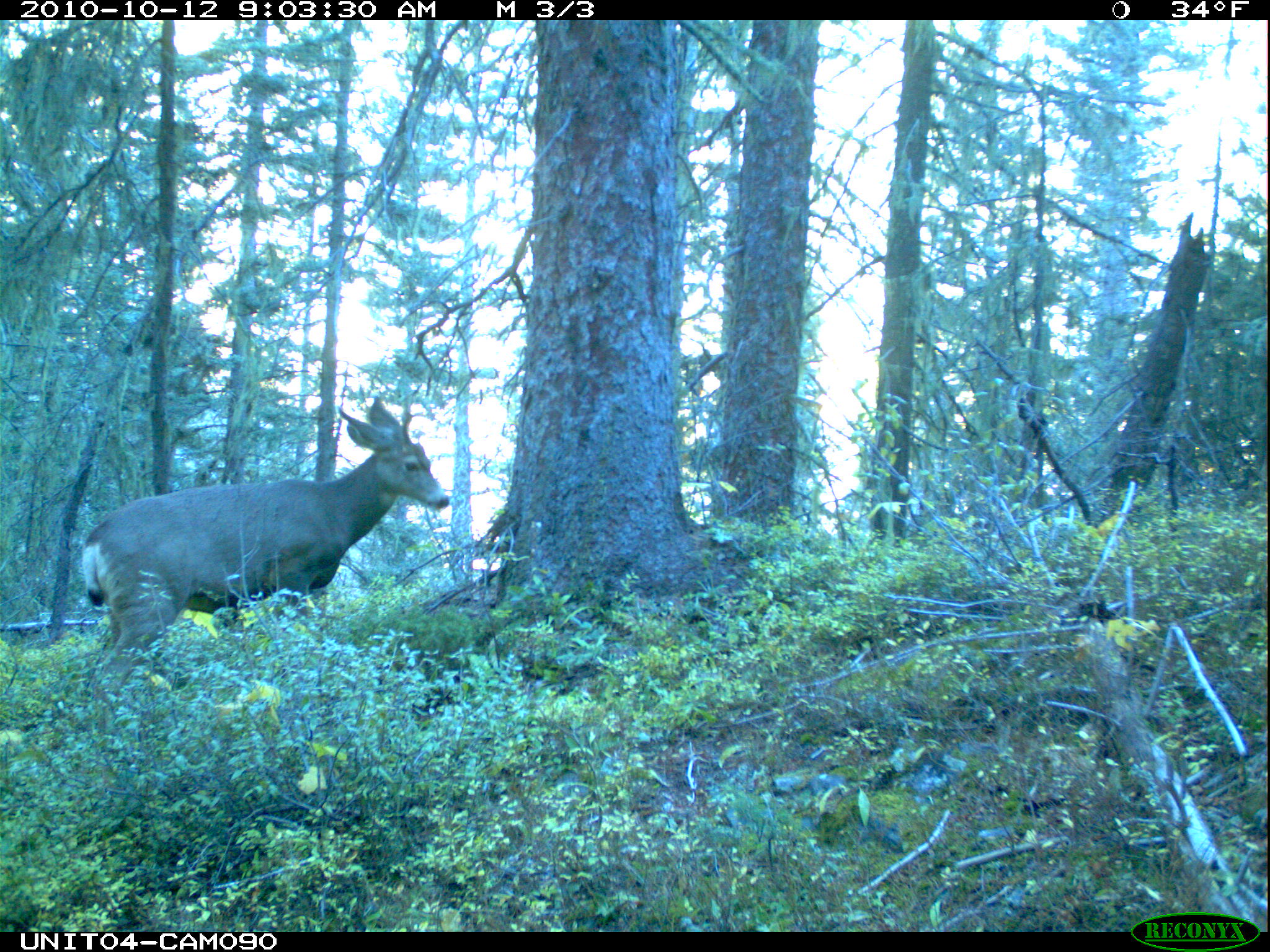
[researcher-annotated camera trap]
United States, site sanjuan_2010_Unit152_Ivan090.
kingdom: Animalia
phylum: Chordata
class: Mammalia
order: Artiodactyla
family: Cervidae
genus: Odocoileus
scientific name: Odocoileus hemionus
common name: mule deer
Odocoileus hemionus (mule deer).